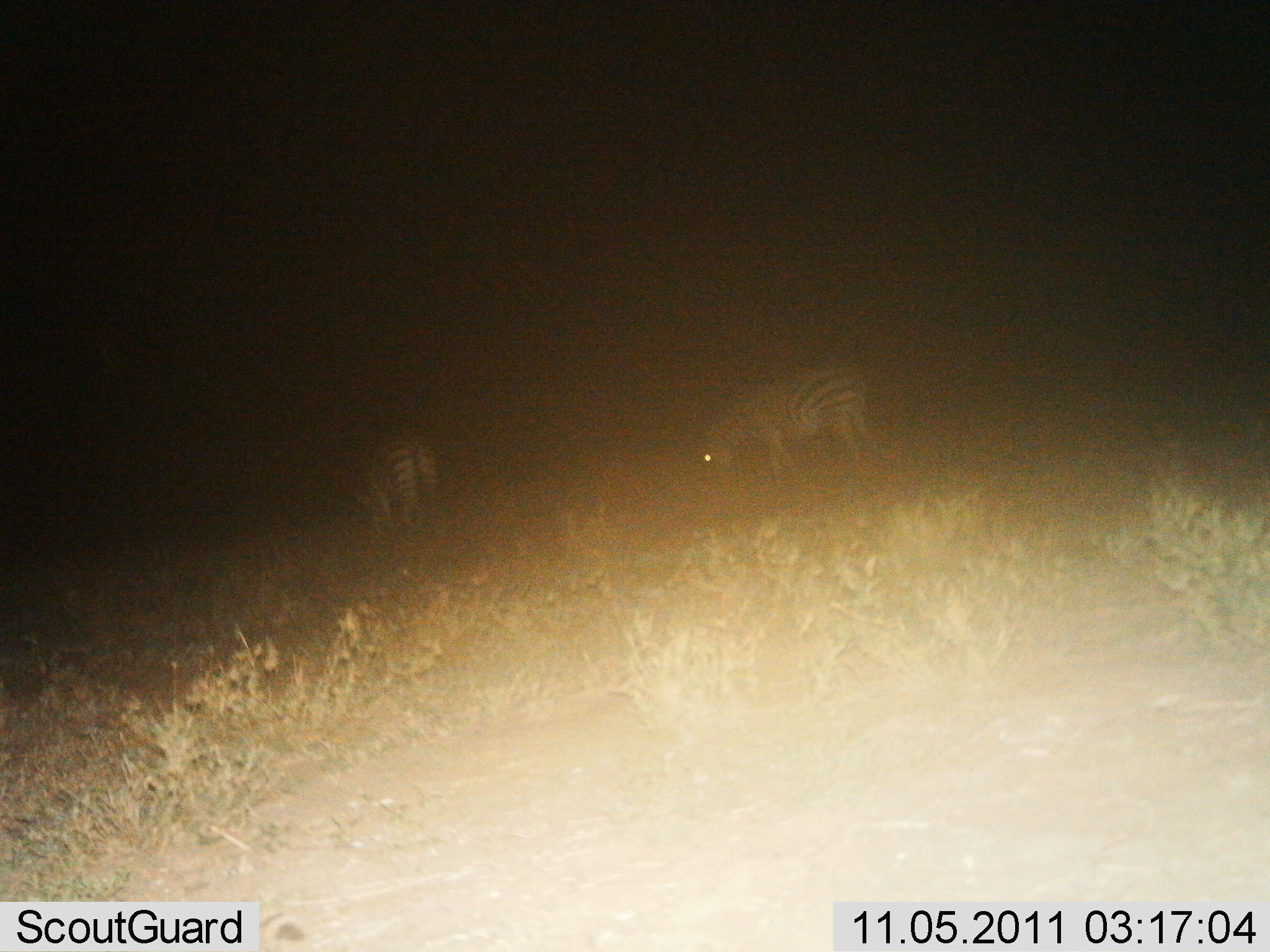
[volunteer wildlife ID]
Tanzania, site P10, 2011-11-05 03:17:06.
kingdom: Animalia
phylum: Chordata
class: Mammalia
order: Perissodactyla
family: Equidae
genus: Equus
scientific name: Equus quagga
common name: plains zebra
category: zebra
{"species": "zebra (plains zebra) (Equus quagga)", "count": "2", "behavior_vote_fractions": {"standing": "36%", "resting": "0%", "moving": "0%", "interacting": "0%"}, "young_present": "0%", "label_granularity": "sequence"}